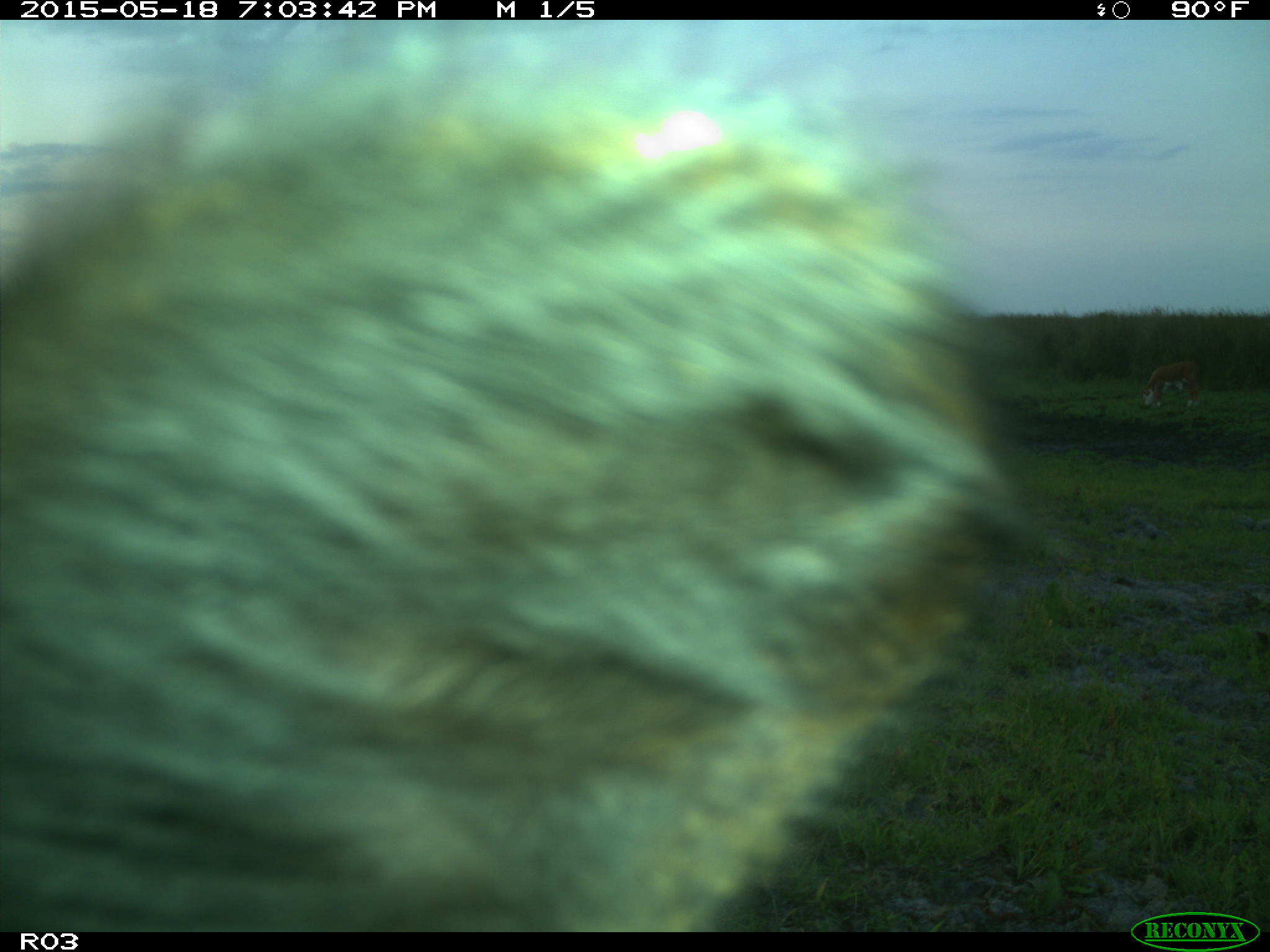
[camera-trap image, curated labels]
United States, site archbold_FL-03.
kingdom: Animalia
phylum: Chordata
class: Mammalia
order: Artiodactyla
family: Bovidae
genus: Bos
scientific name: Bos taurus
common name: domestic cow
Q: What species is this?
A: Bos taurus (domestic cow).